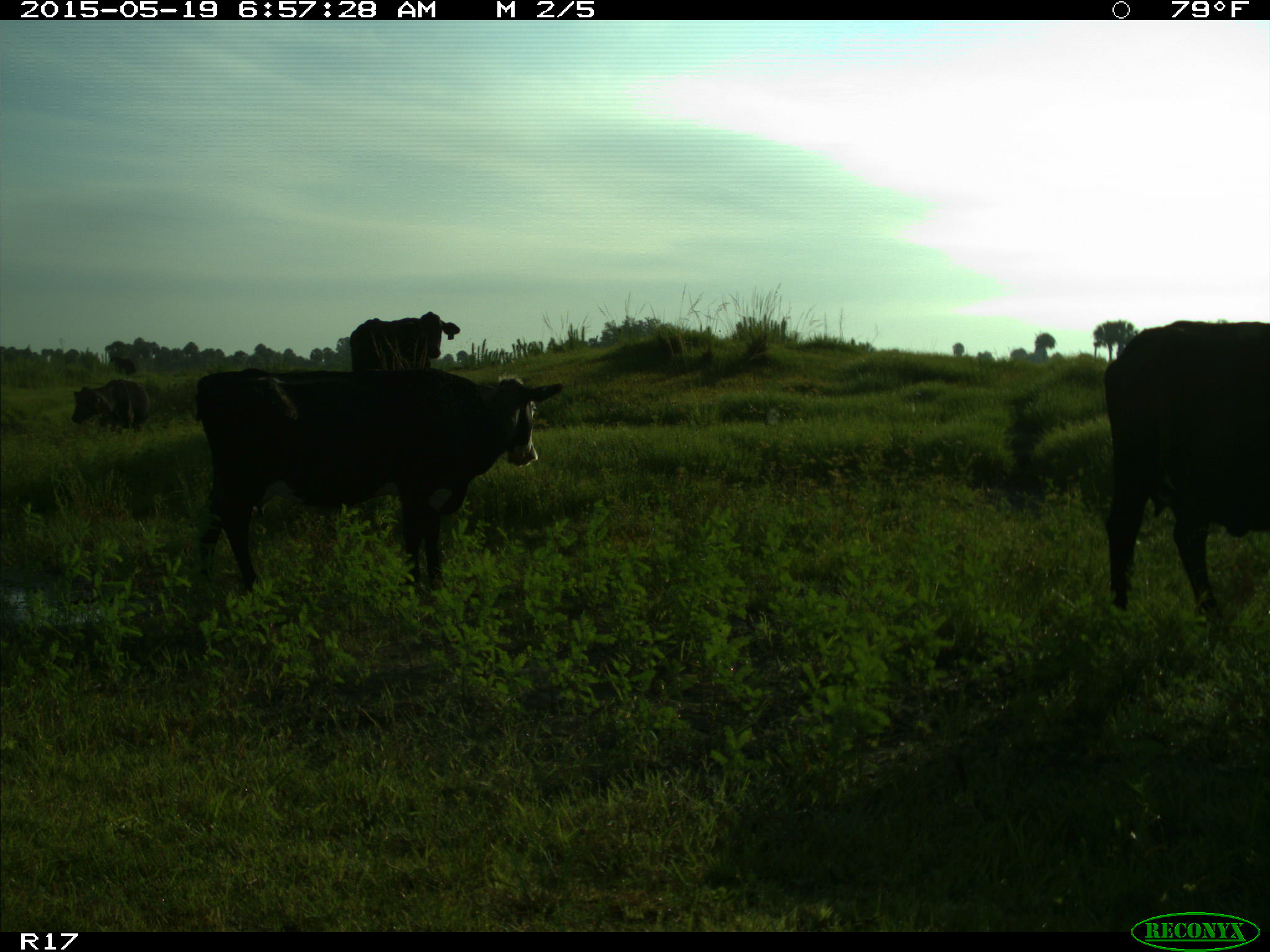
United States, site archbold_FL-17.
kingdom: Animalia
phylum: Chordata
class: Mammalia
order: Artiodactyla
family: Bovidae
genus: Bos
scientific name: Bos taurus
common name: domestic cow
Bos taurus (domestic cow).